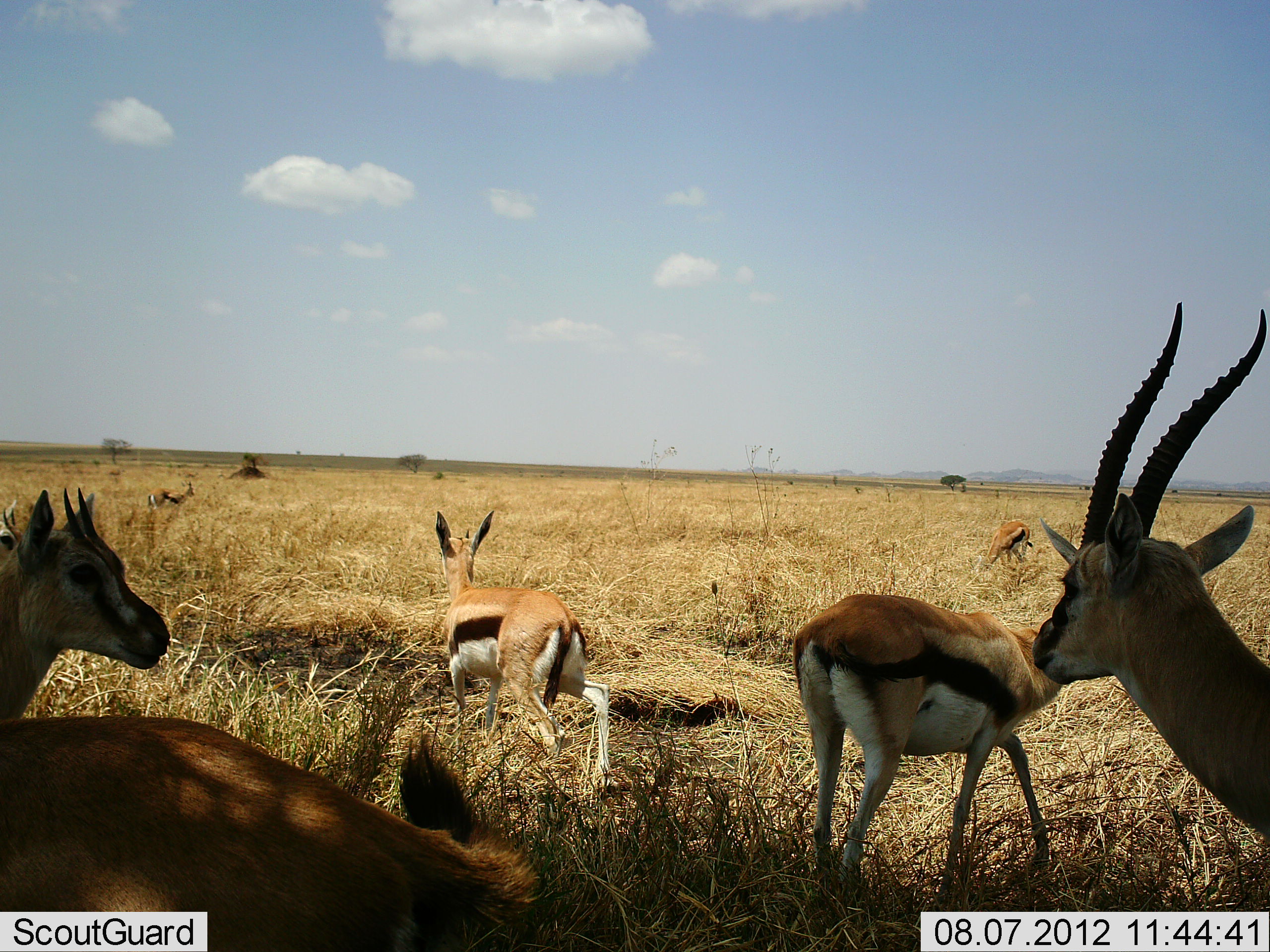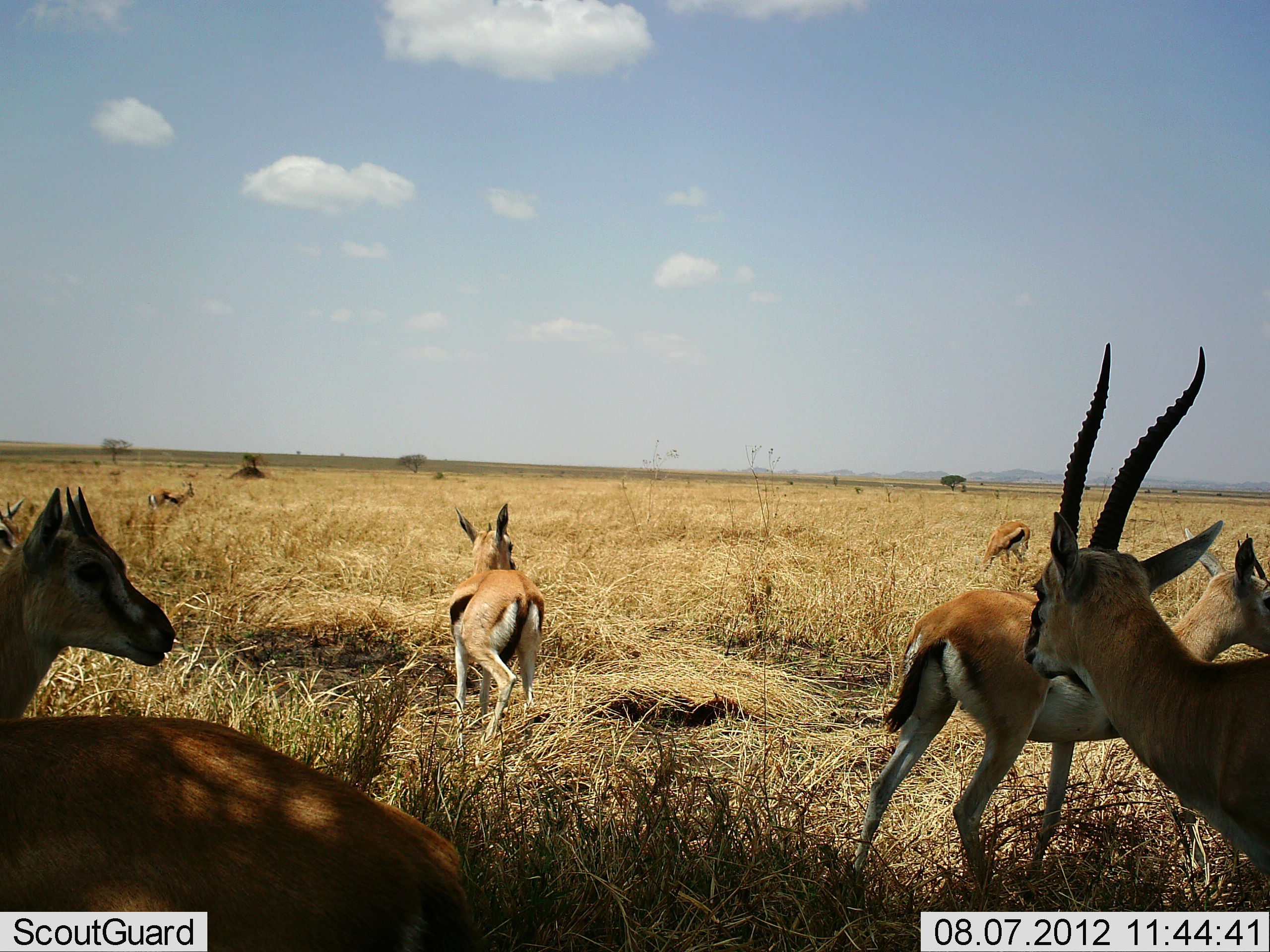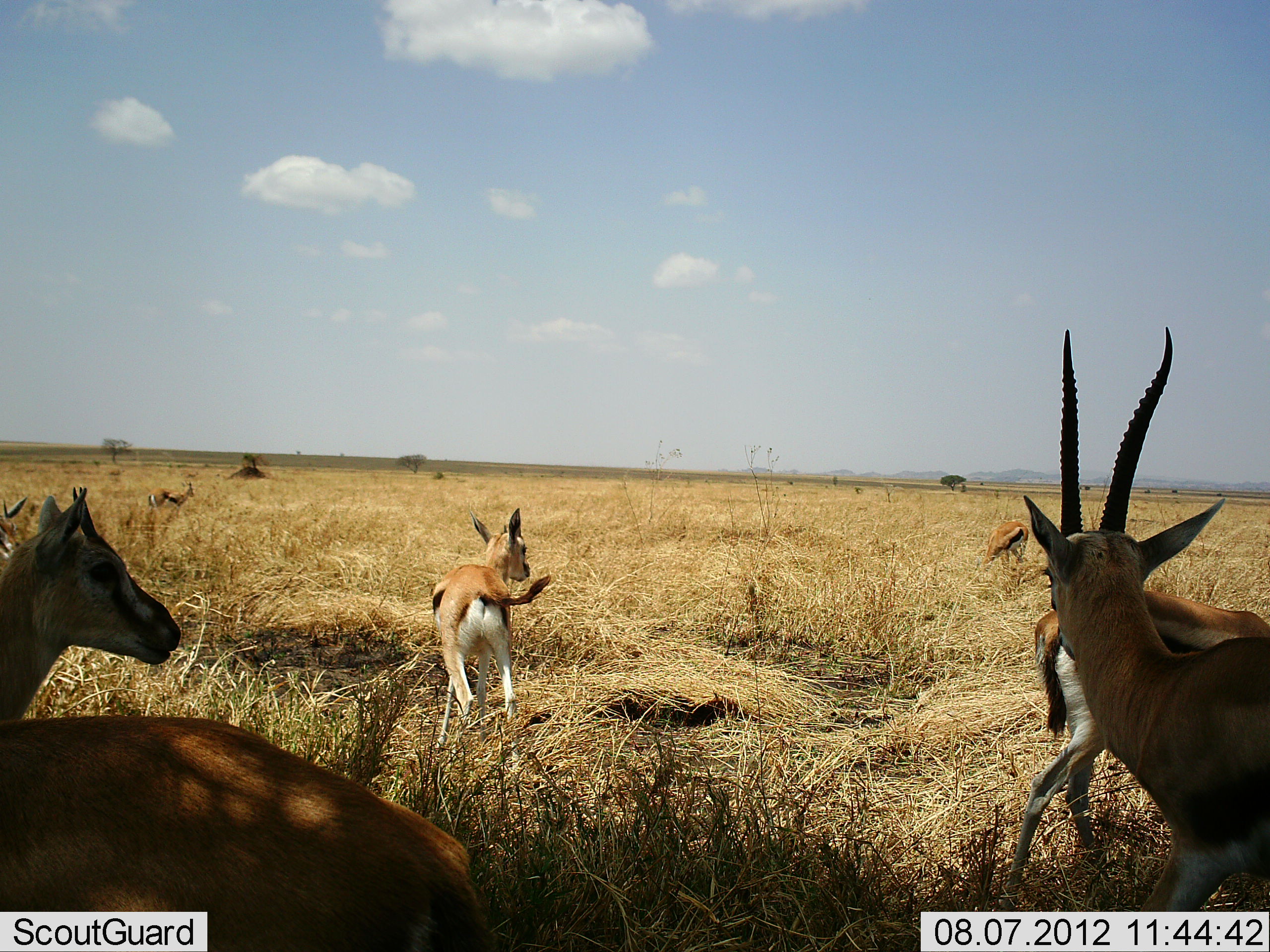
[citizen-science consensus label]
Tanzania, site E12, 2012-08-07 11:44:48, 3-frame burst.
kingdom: Animalia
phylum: Chordata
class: Mammalia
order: Artiodactyla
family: Bovidae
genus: Eudorcas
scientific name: Eudorcas thomsonii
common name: thomson's gazelle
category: gazellethomsons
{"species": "gazellethomsons (thomson's gazelle) (Eudorcas thomsonii)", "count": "7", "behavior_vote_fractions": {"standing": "70%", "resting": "10%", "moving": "90%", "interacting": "20%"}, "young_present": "20%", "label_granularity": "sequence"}